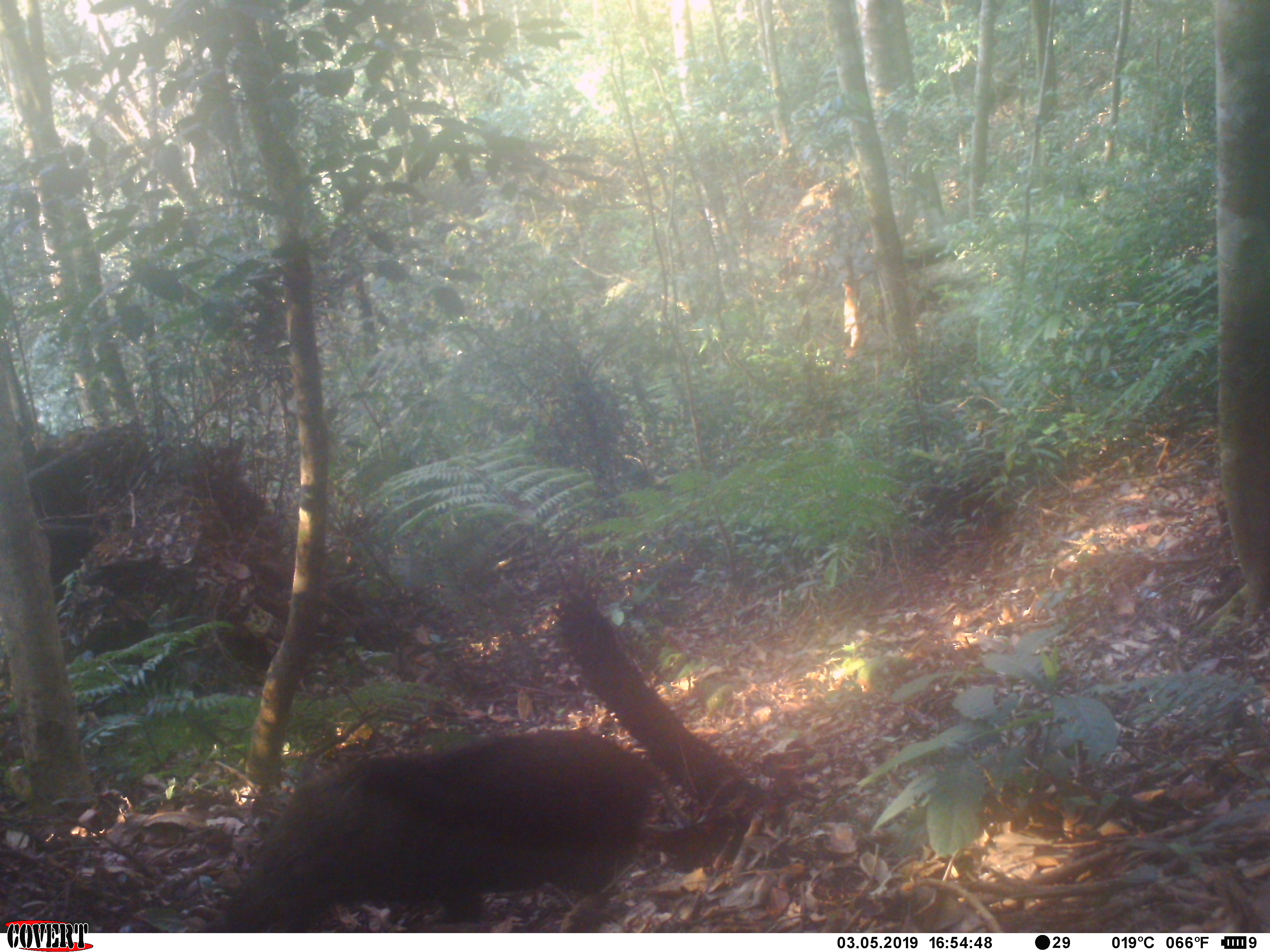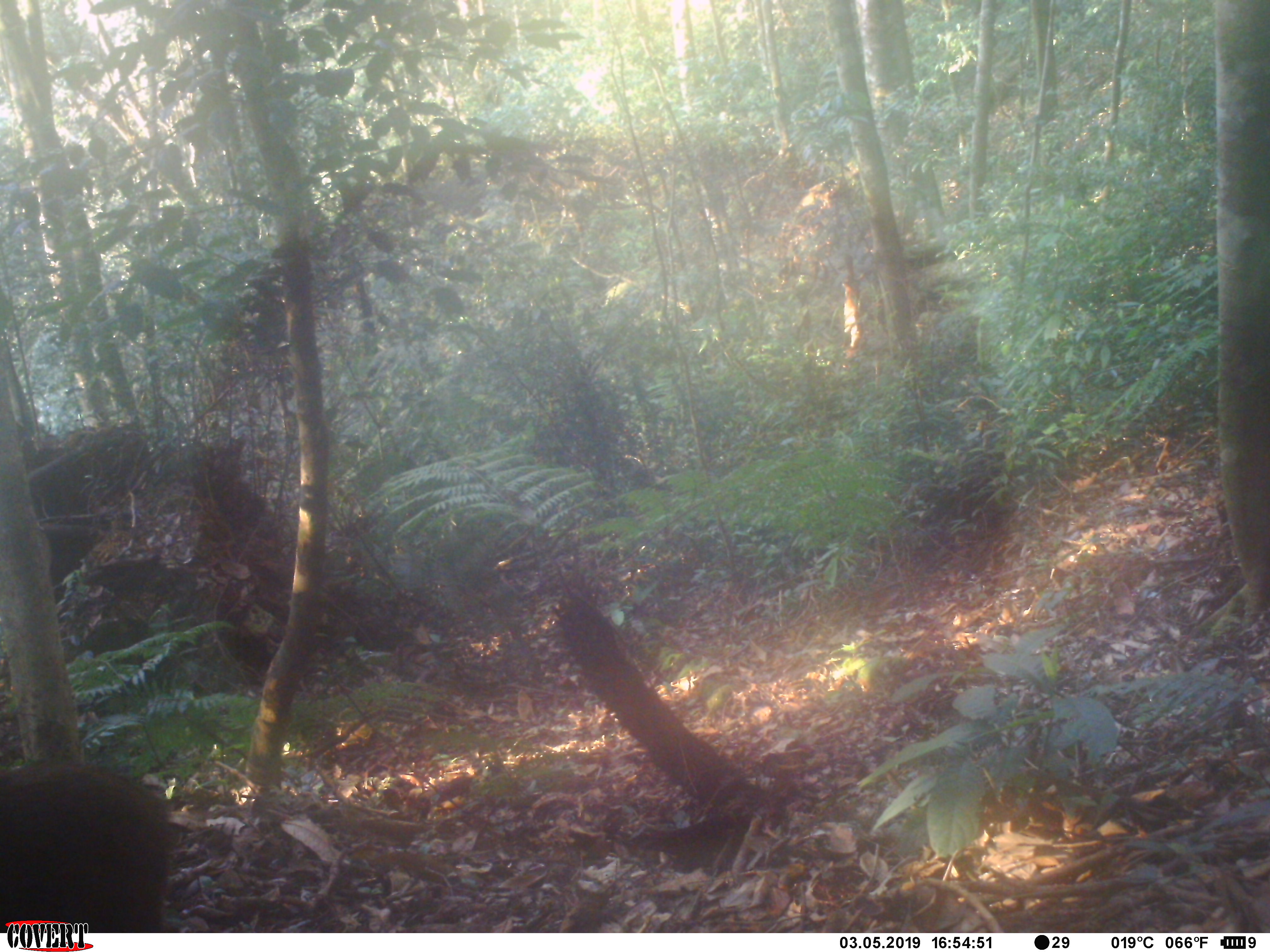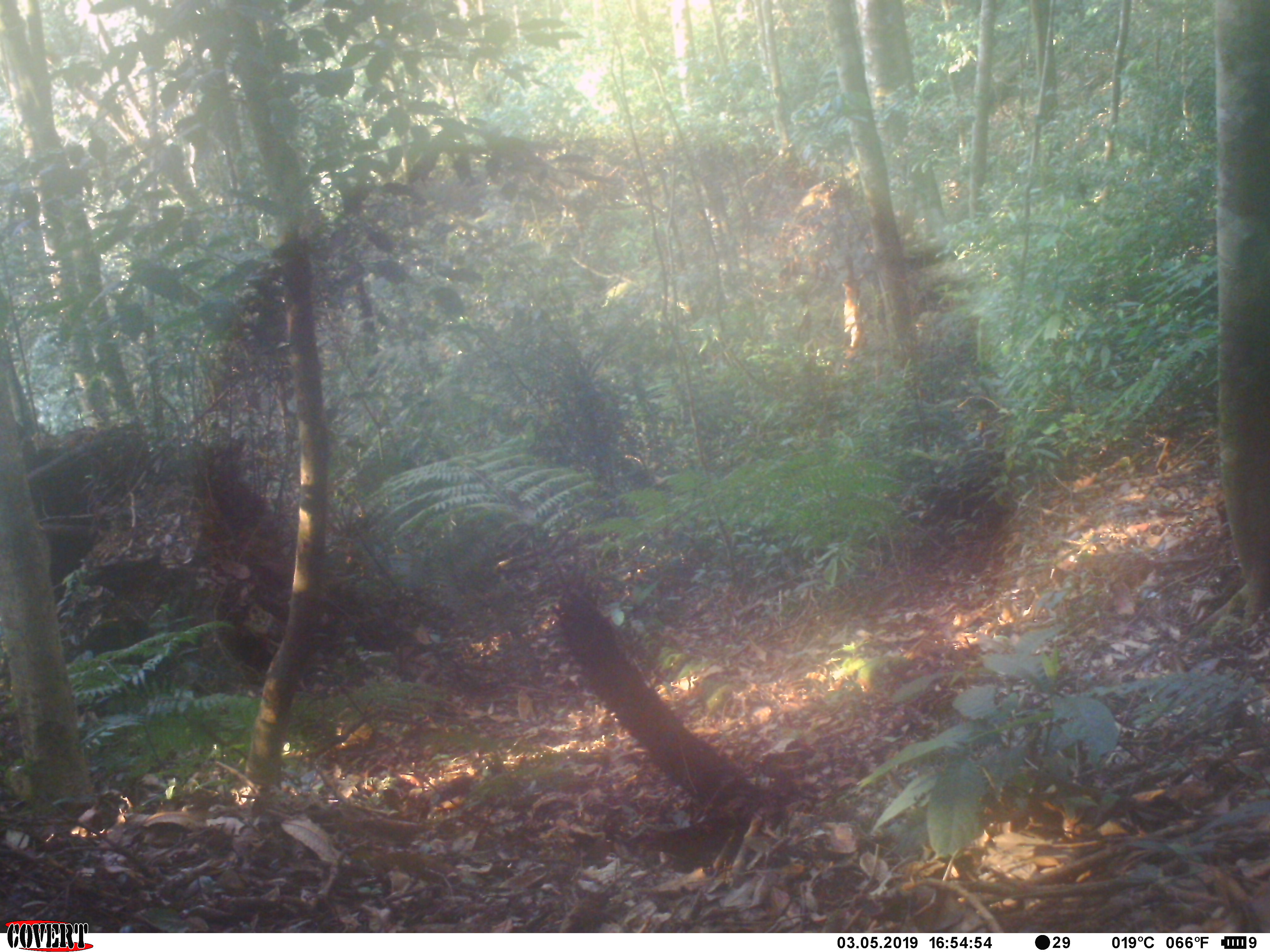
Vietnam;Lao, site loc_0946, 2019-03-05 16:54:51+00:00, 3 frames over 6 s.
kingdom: Animalia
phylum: Chordata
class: Mammalia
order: Artiodactyla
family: Suidae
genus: Sus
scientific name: Sus scrofa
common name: eurasian wild pig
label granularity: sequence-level